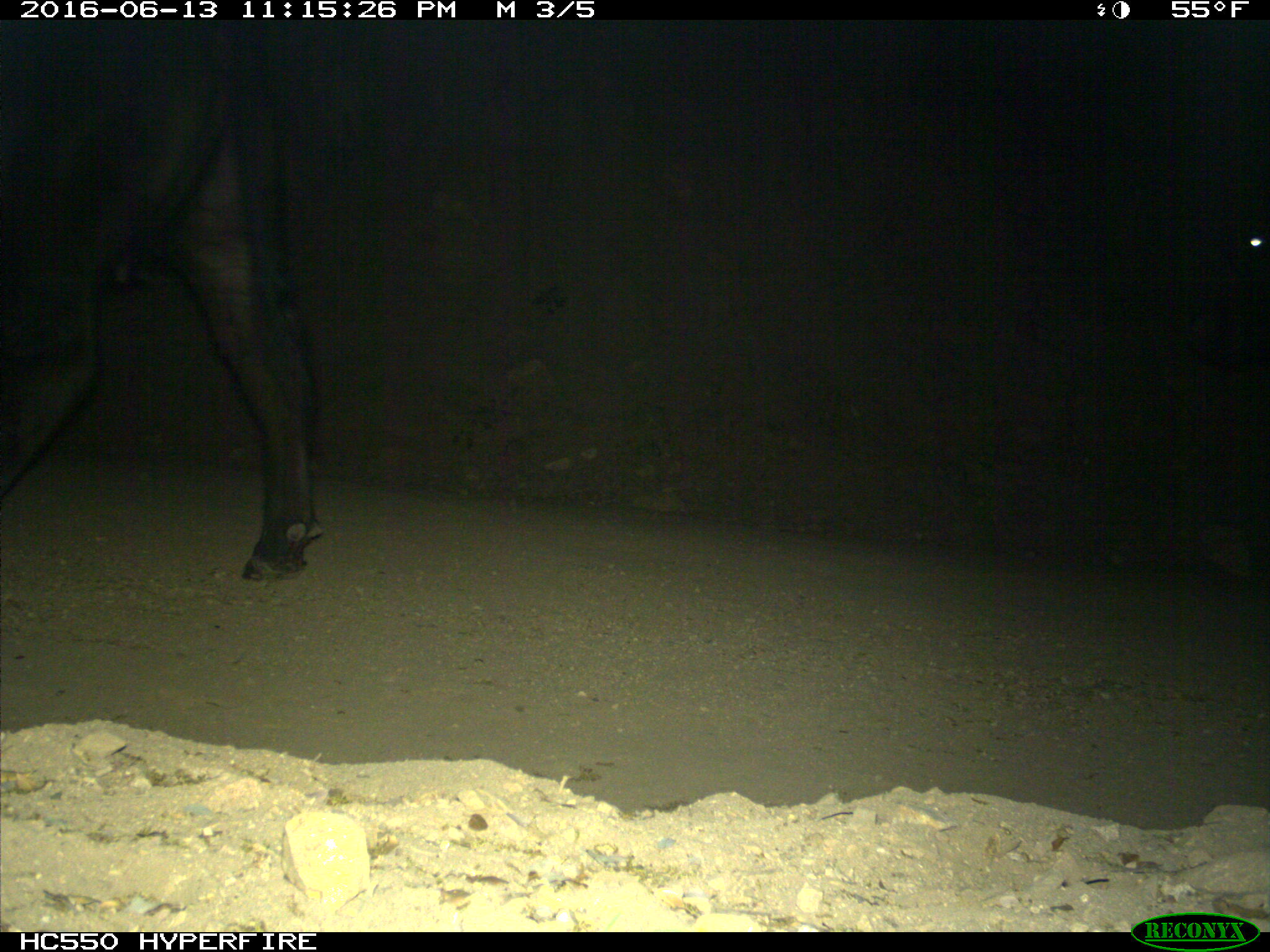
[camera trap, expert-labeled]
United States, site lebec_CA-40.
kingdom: Animalia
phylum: Chordata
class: Mammalia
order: Artiodactyla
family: Bovidae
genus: Bos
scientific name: Bos taurus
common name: domestic cow